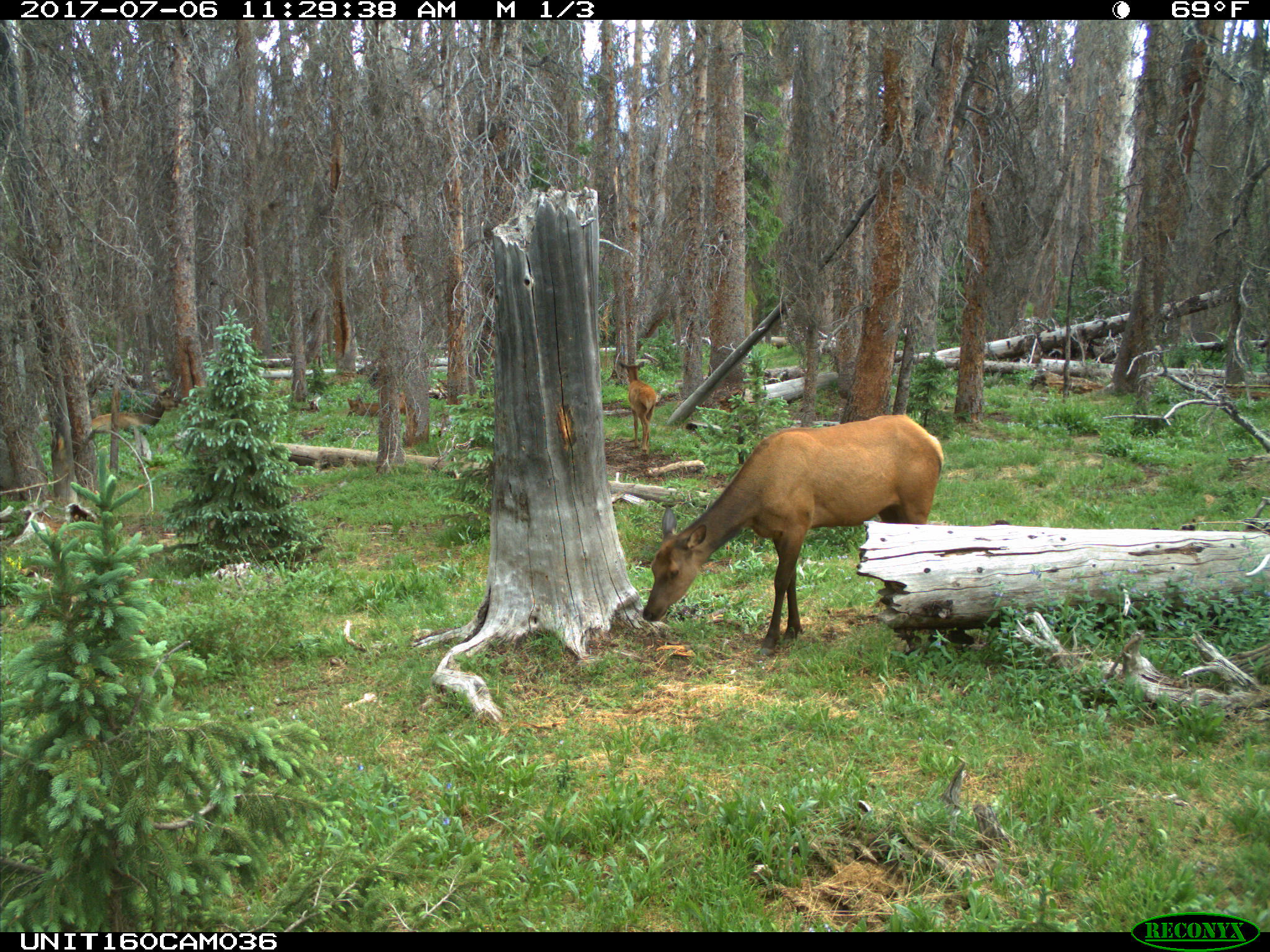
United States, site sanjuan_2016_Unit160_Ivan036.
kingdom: Animalia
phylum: Chordata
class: Mammalia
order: Artiodactyla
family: Cervidae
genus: Cervus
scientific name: Cervus elaphus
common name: red deer